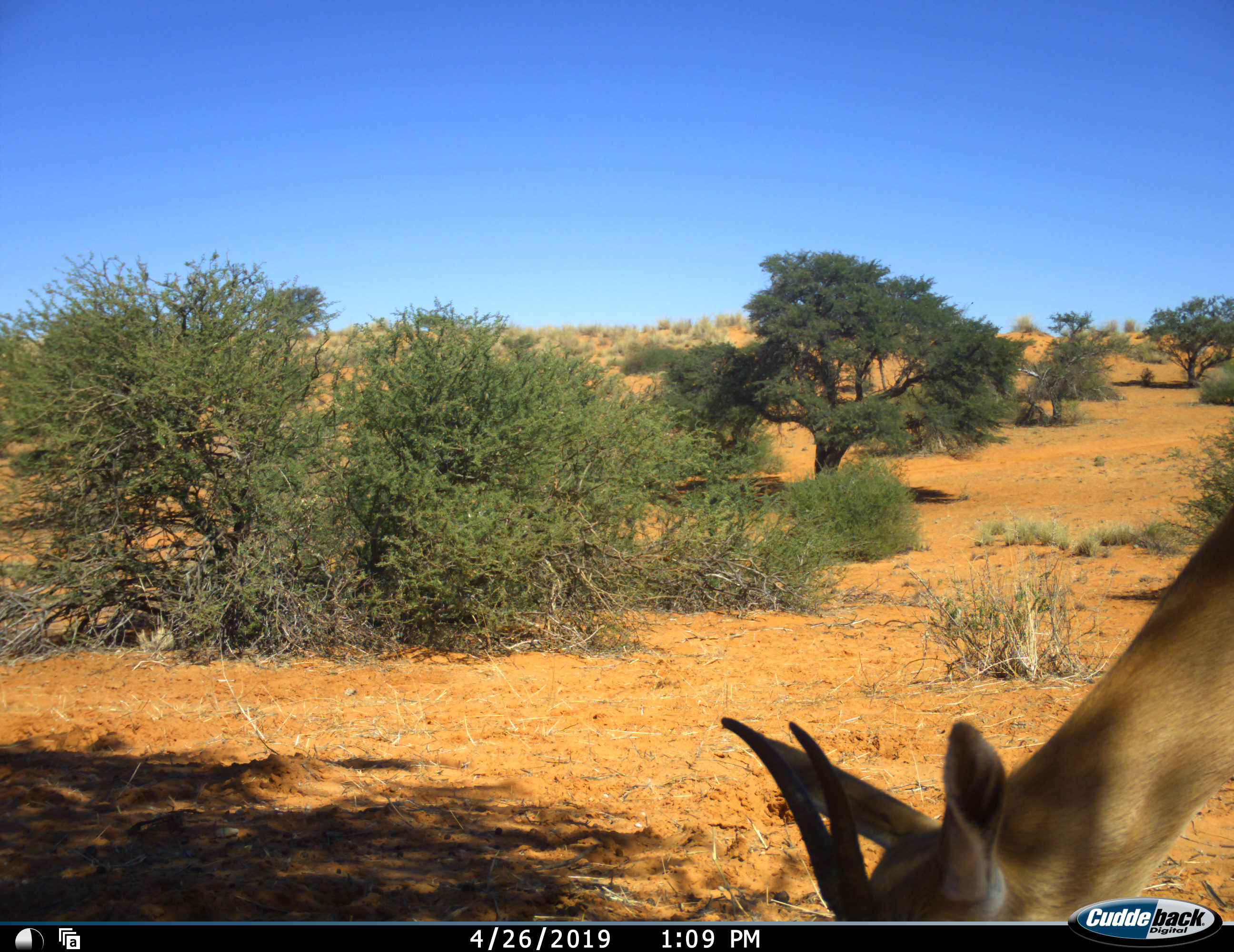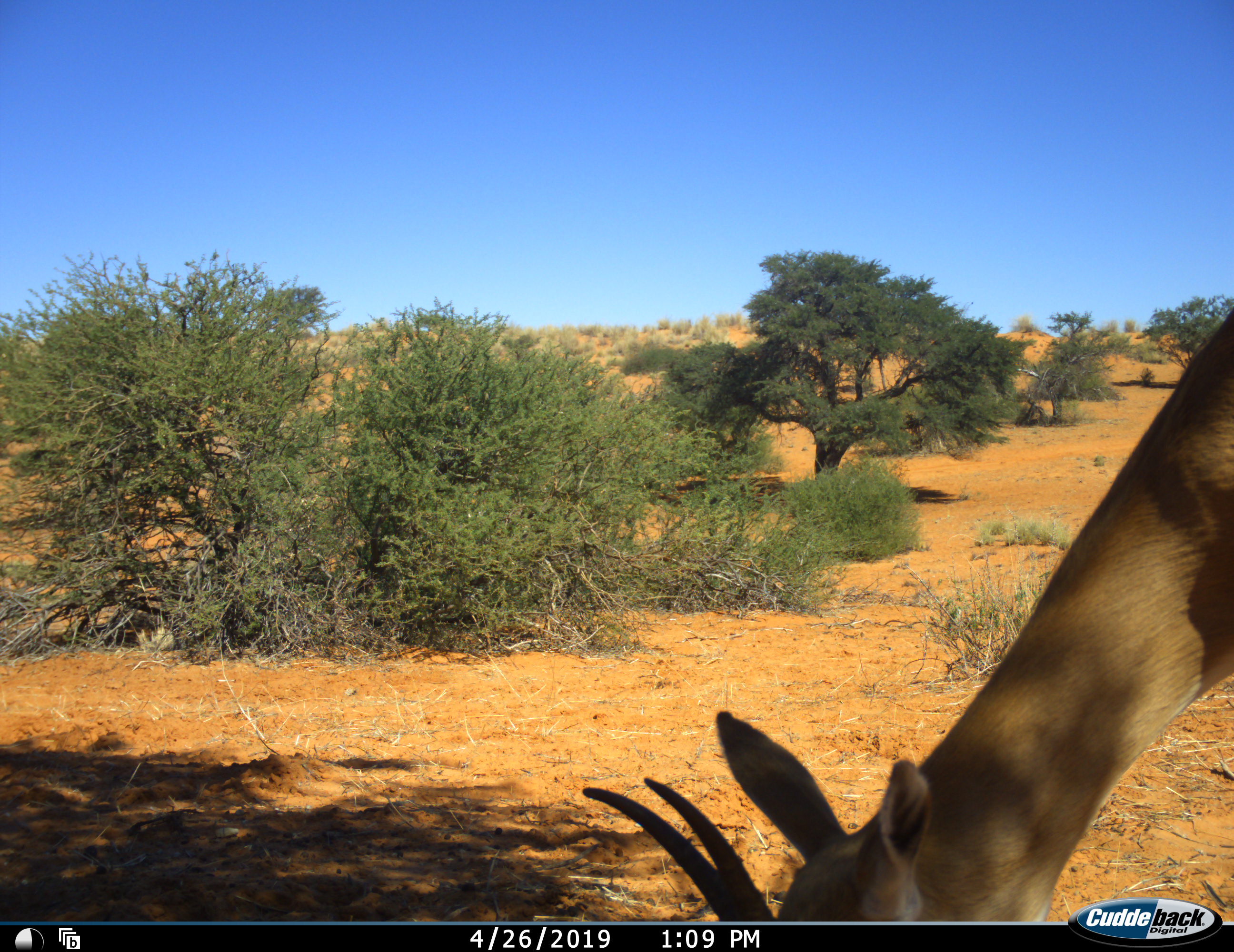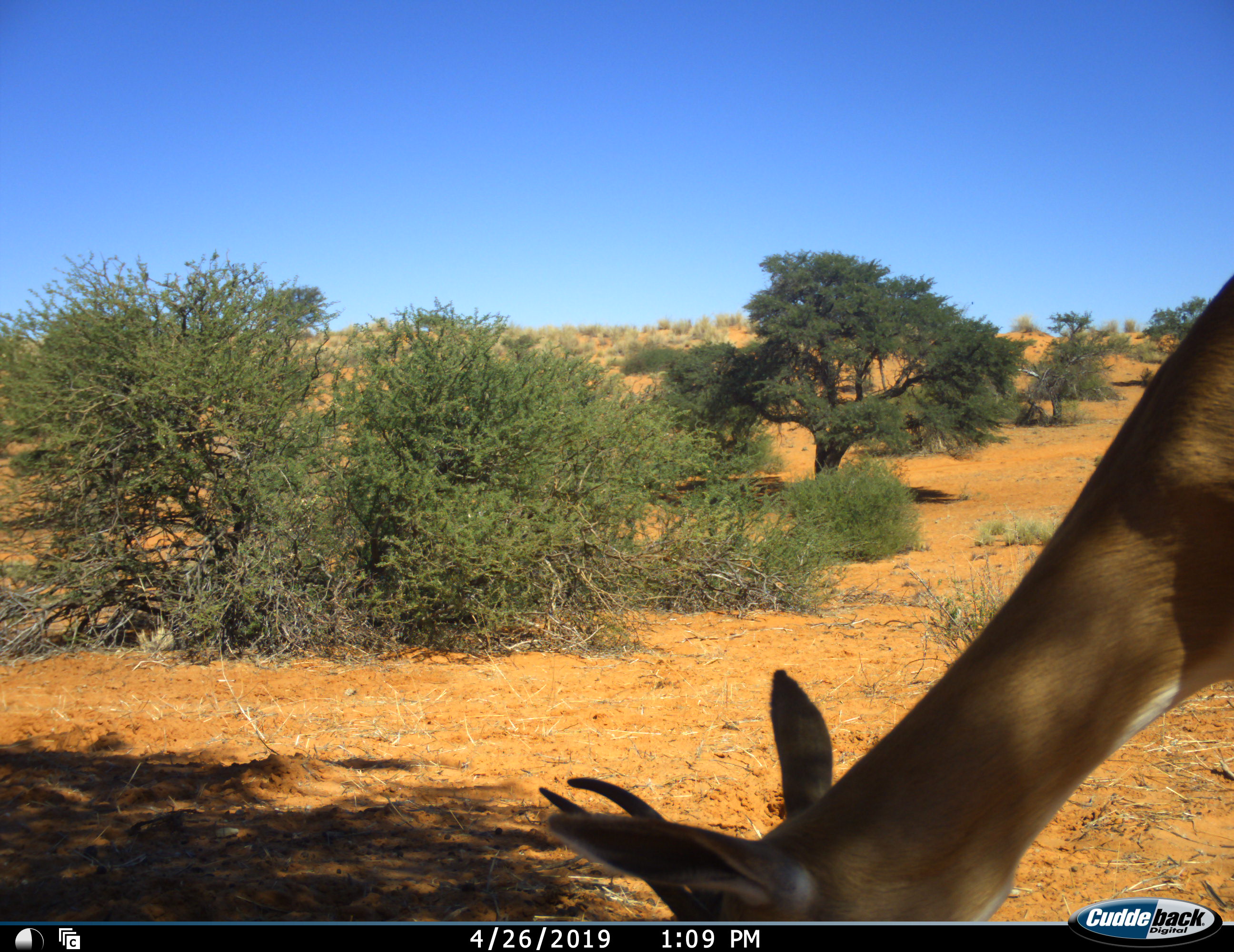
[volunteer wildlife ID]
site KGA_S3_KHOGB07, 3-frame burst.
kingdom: Animalia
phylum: Chordata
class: Mammalia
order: Artiodactyla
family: Bovidae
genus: Antidorcas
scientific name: Antidorcas marsupialis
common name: springbok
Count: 1.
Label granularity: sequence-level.